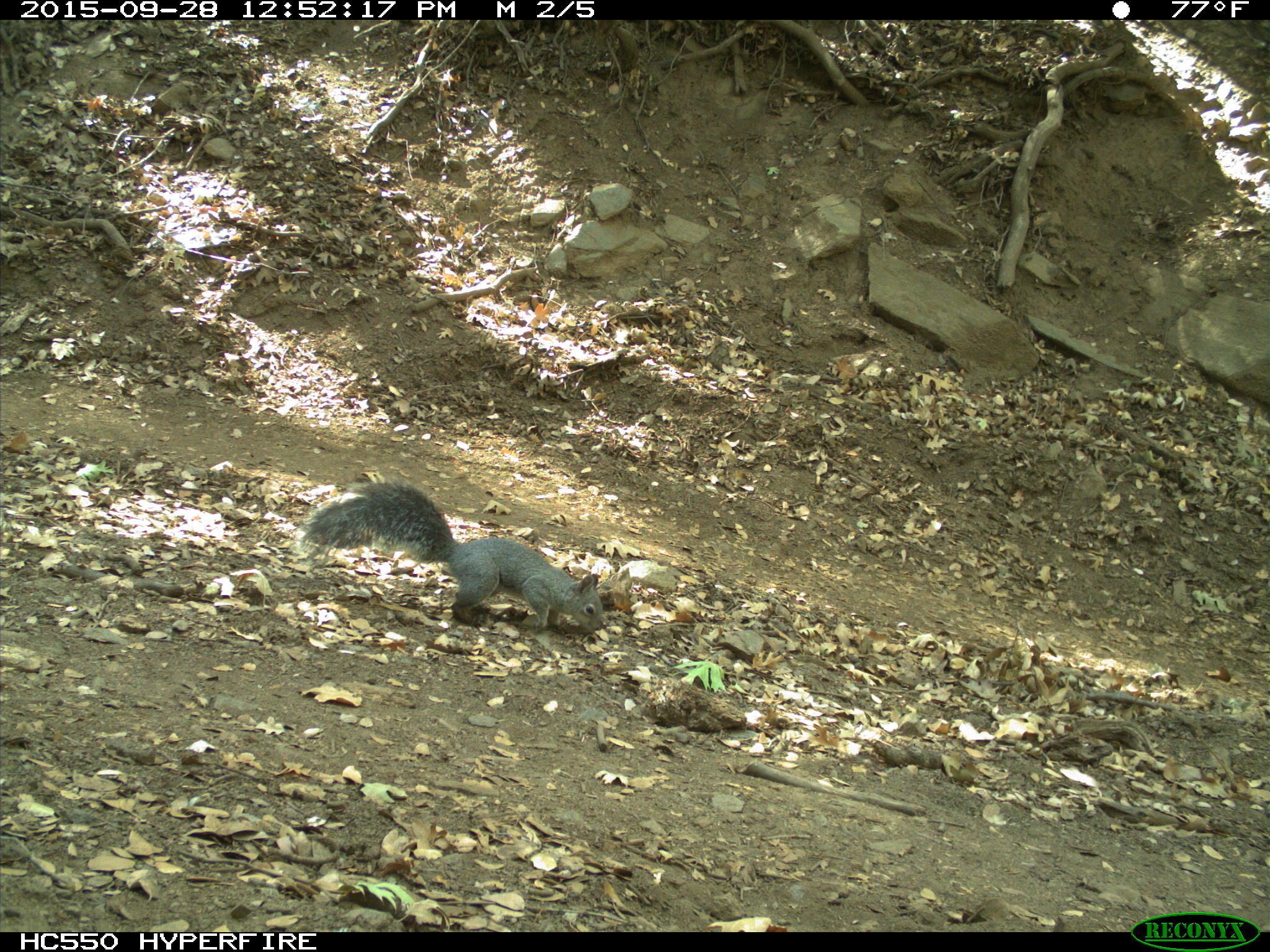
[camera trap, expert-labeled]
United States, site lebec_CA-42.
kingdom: Animalia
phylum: Chordata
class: Mammalia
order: Rodentia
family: Sciuridae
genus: Sciurus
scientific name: Sciurus carolinensis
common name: eastern gray squirrel